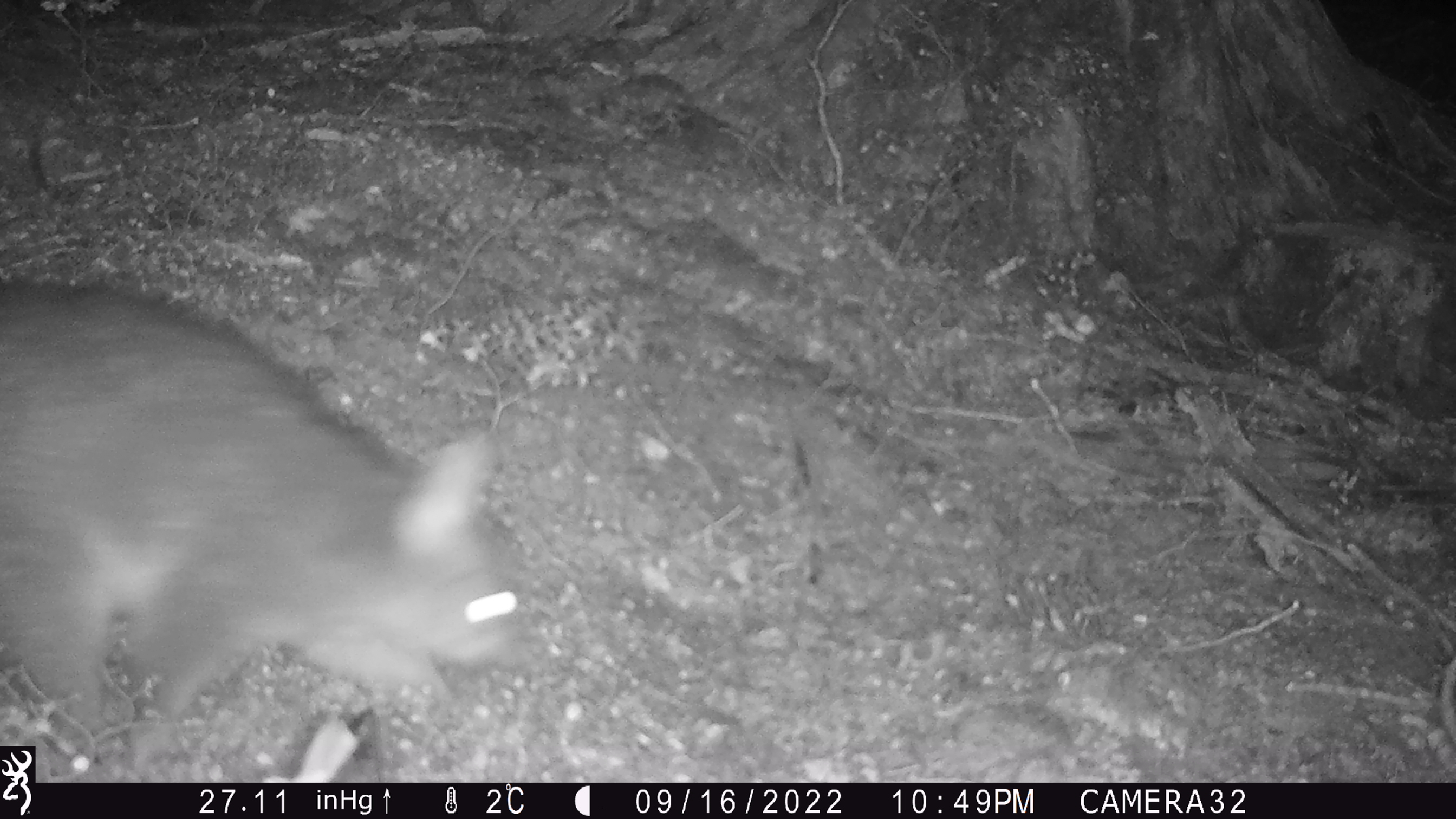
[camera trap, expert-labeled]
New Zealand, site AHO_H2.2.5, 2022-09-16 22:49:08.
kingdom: Animalia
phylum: Chordata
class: Mammalia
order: Diprotodontia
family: Phalangeridae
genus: Trichosurus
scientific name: Trichosurus vulpecula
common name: common brushtail possum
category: possum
Possum (common brushtail possum) (Trichosurus vulpecula).